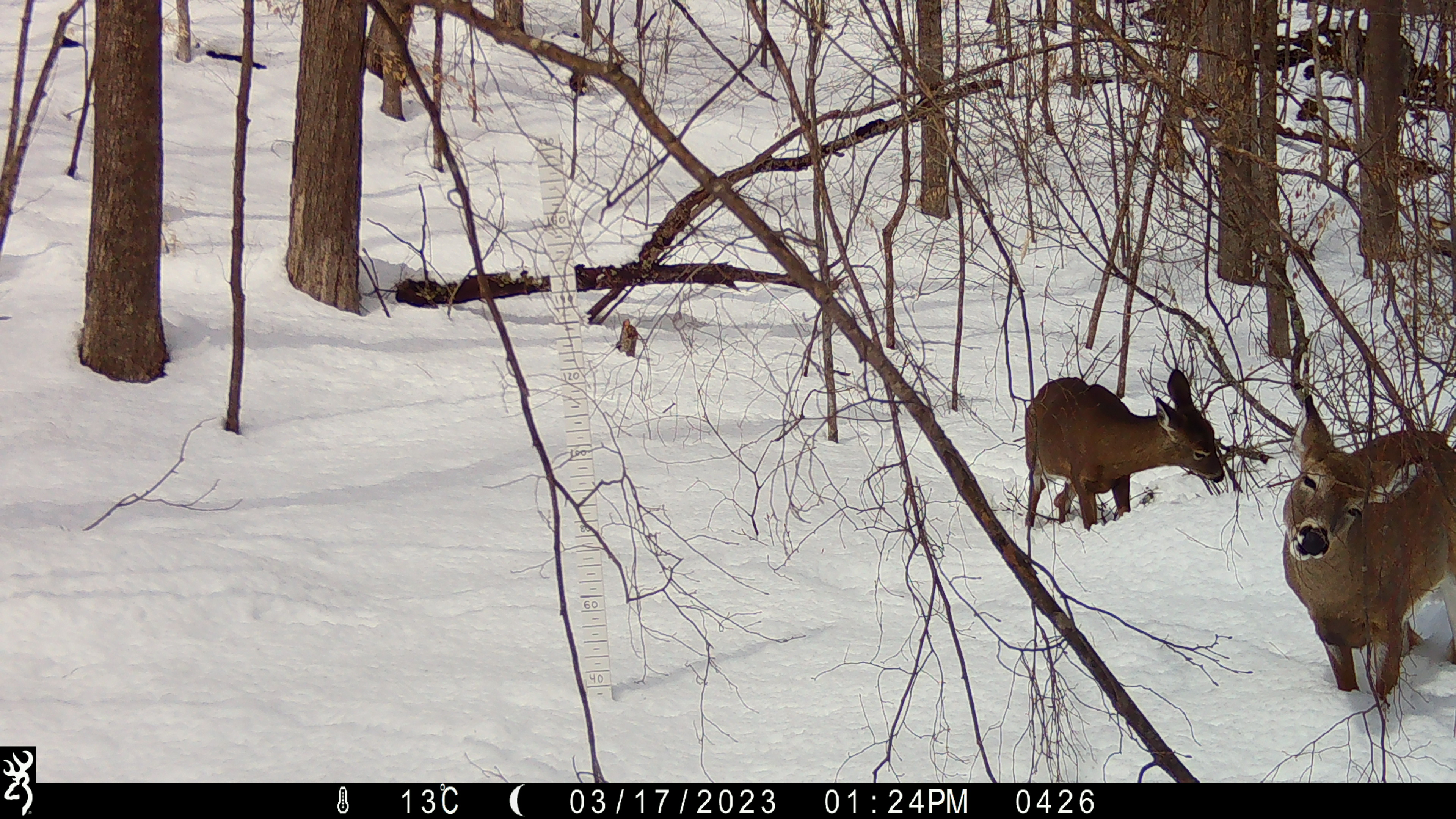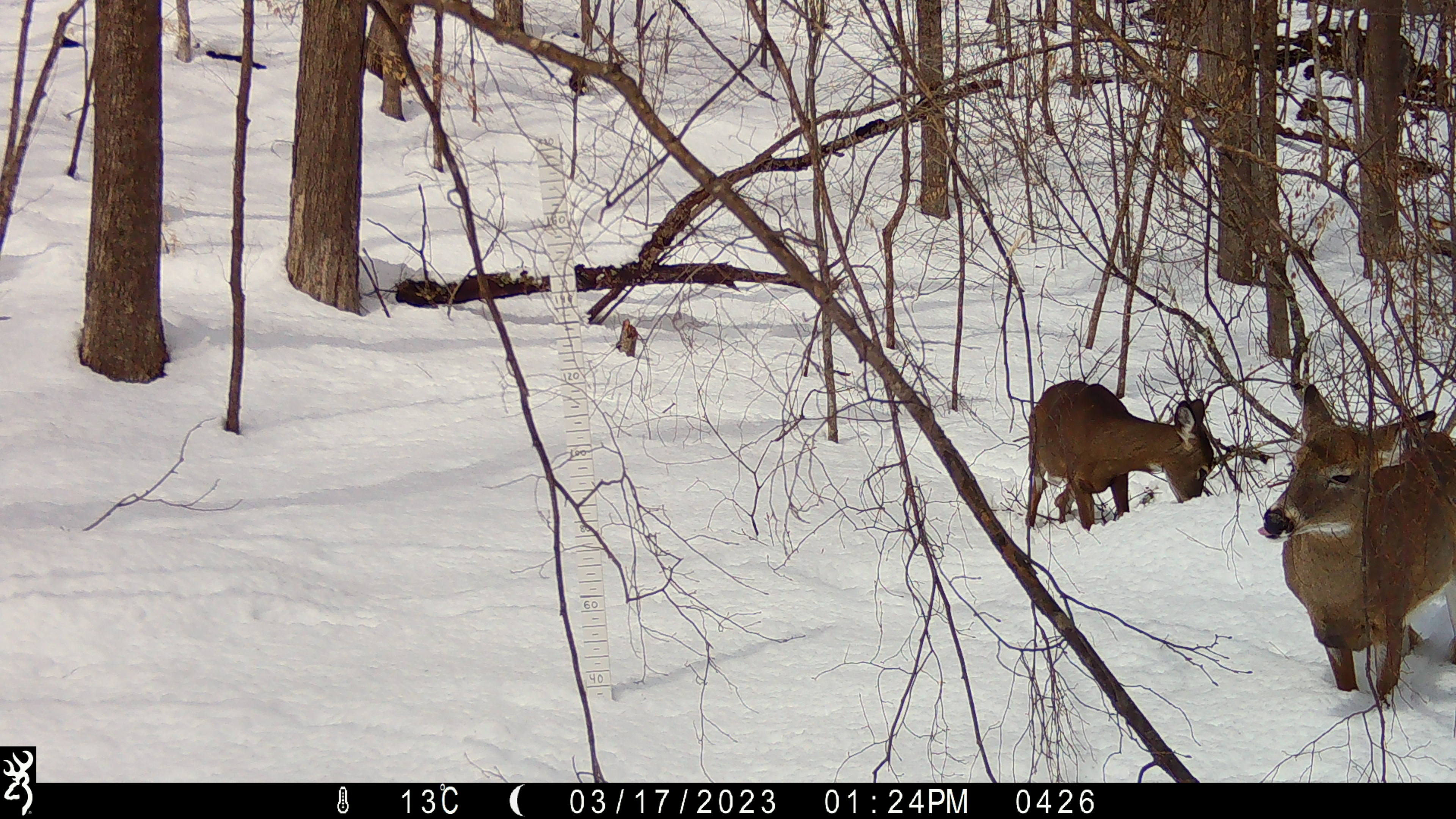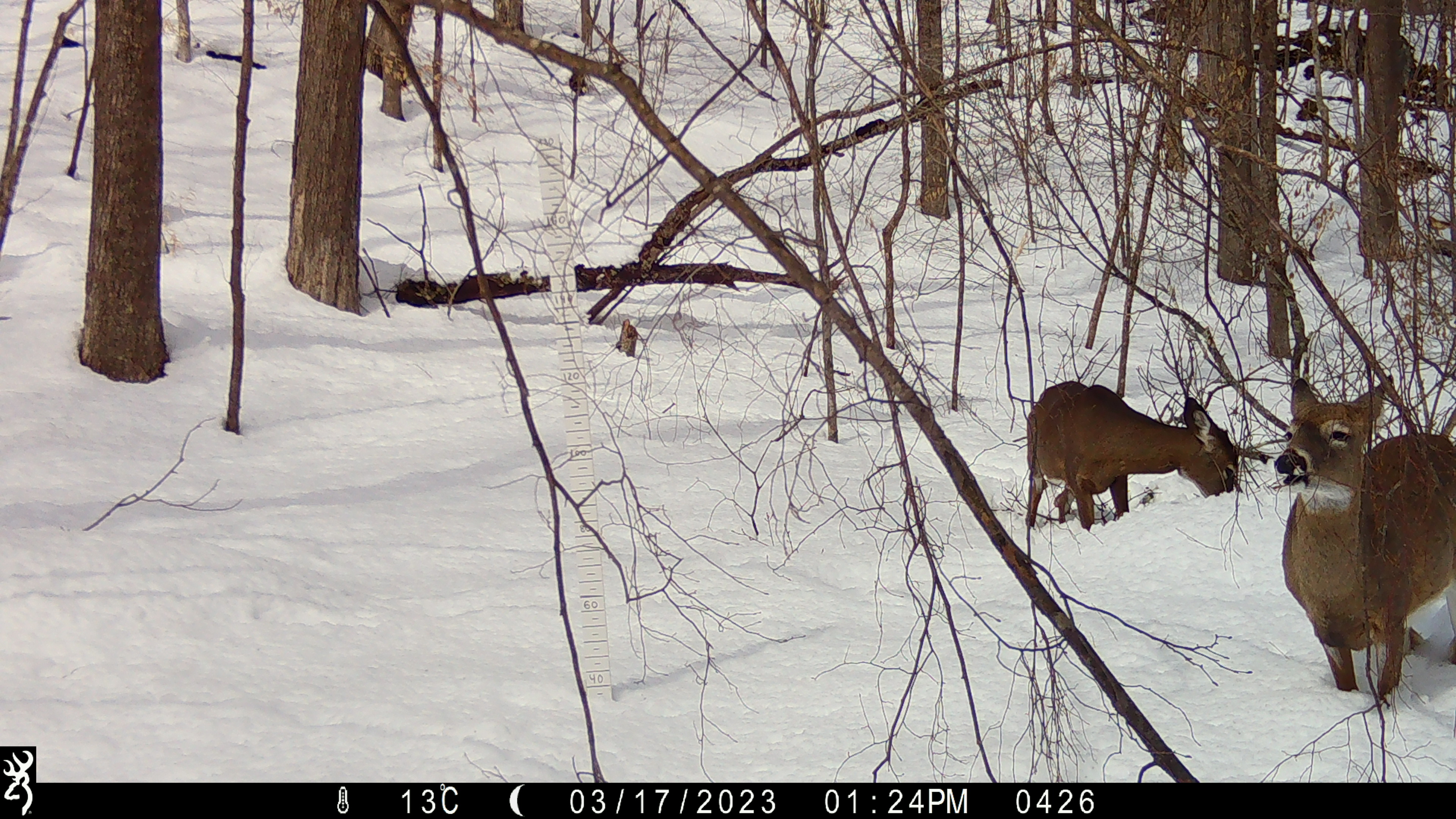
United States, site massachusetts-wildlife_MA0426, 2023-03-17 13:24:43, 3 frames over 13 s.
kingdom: Animalia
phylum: Chordata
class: Mammalia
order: Artiodactyla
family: Cervidae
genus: Odocoileus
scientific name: Odocoileus virginianus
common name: white-tailed deer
White-tailed deer (Odocoileus virginianus).